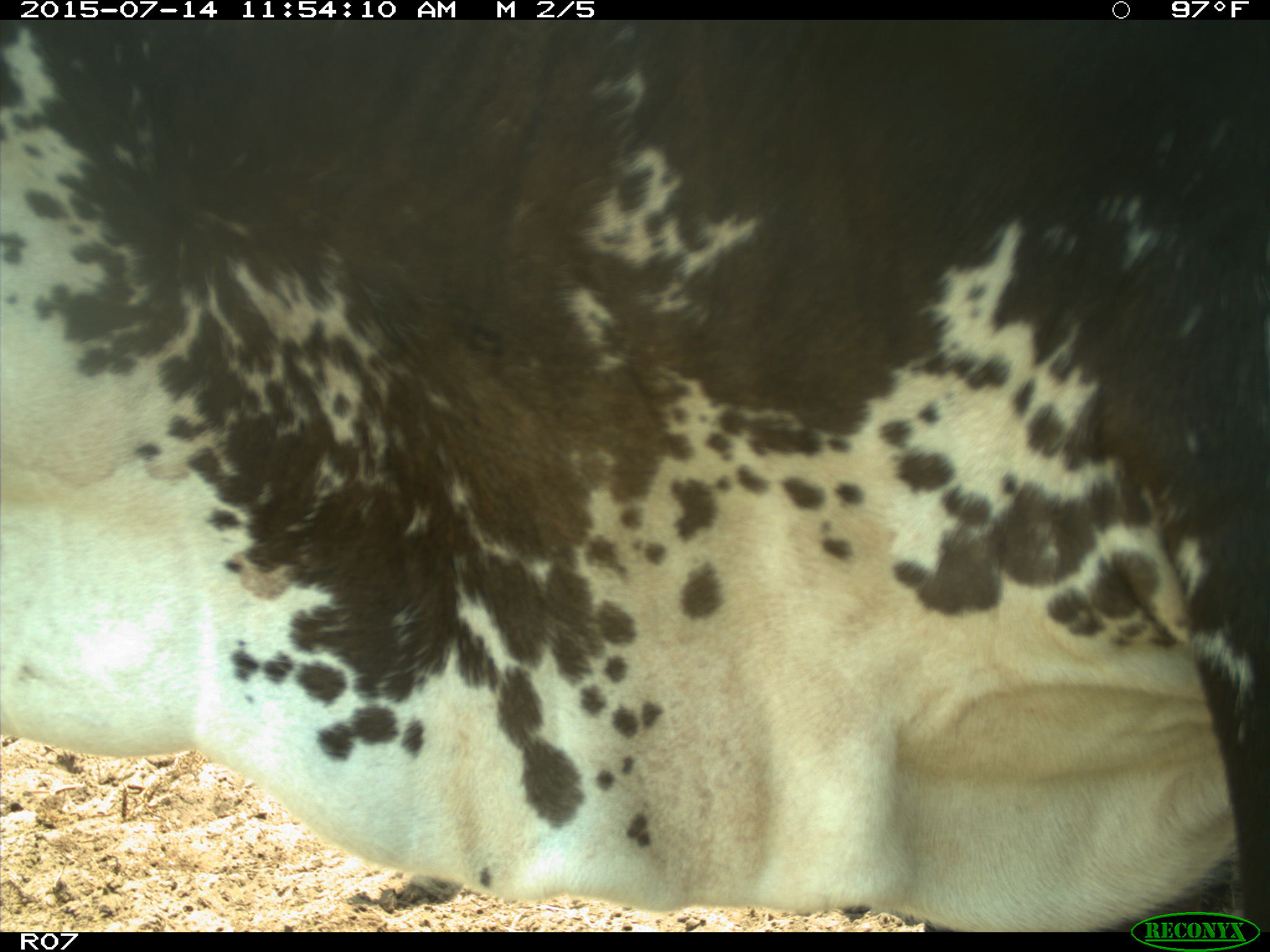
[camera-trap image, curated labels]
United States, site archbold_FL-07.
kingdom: Animalia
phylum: Chordata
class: Mammalia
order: Artiodactyla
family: Bovidae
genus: Bos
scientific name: Bos taurus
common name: domestic cow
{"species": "Bos taurus (domestic cow)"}